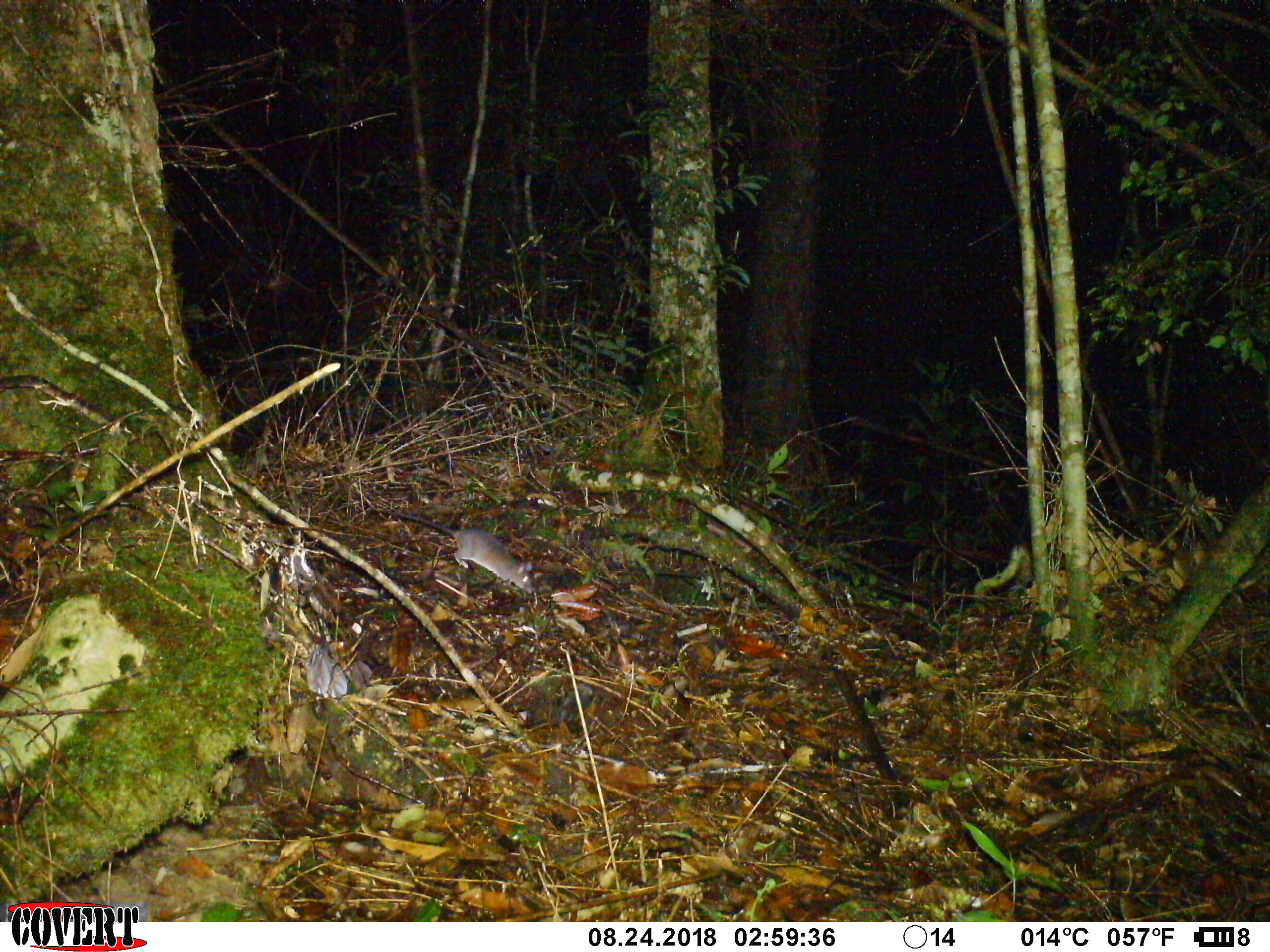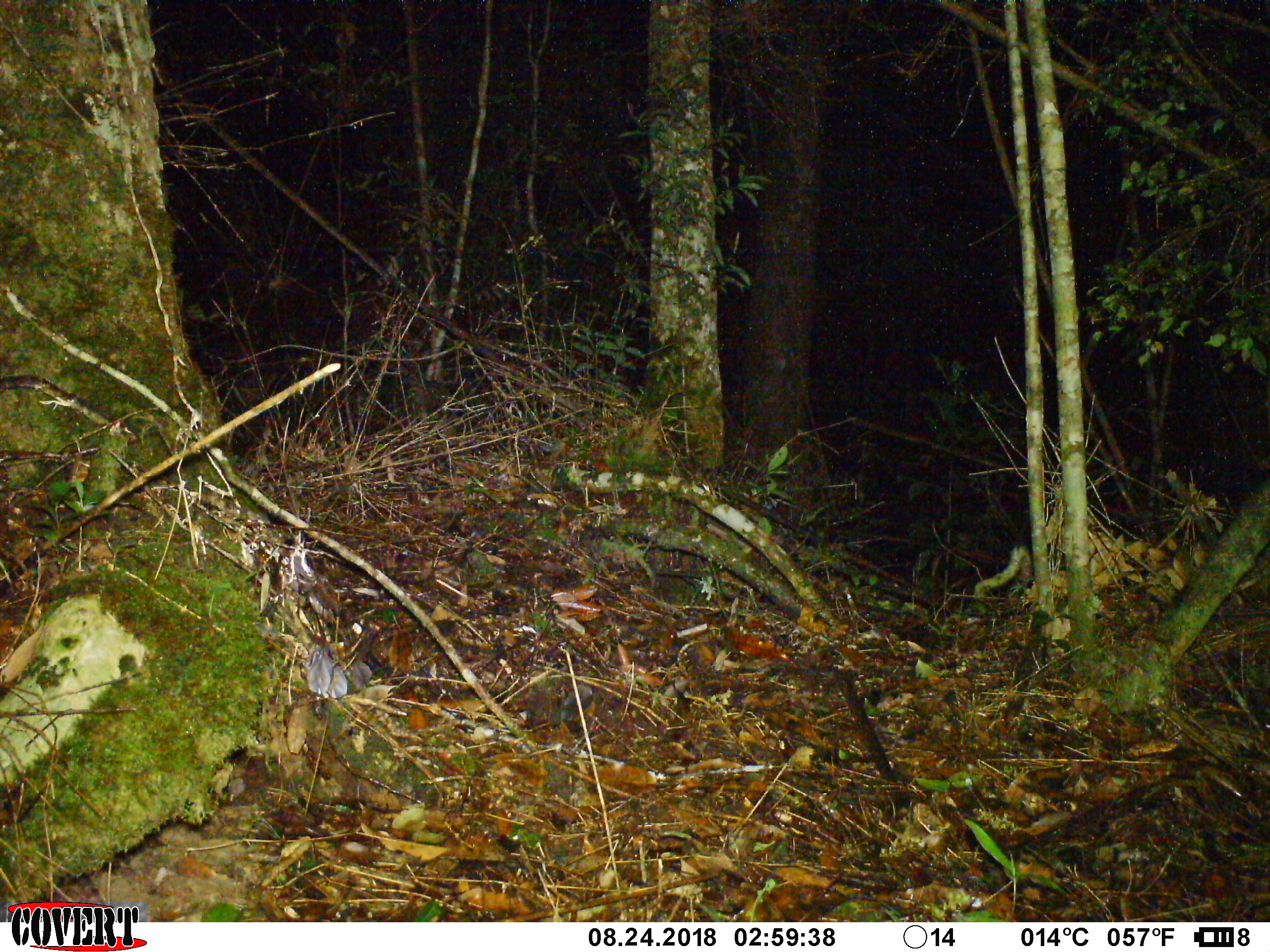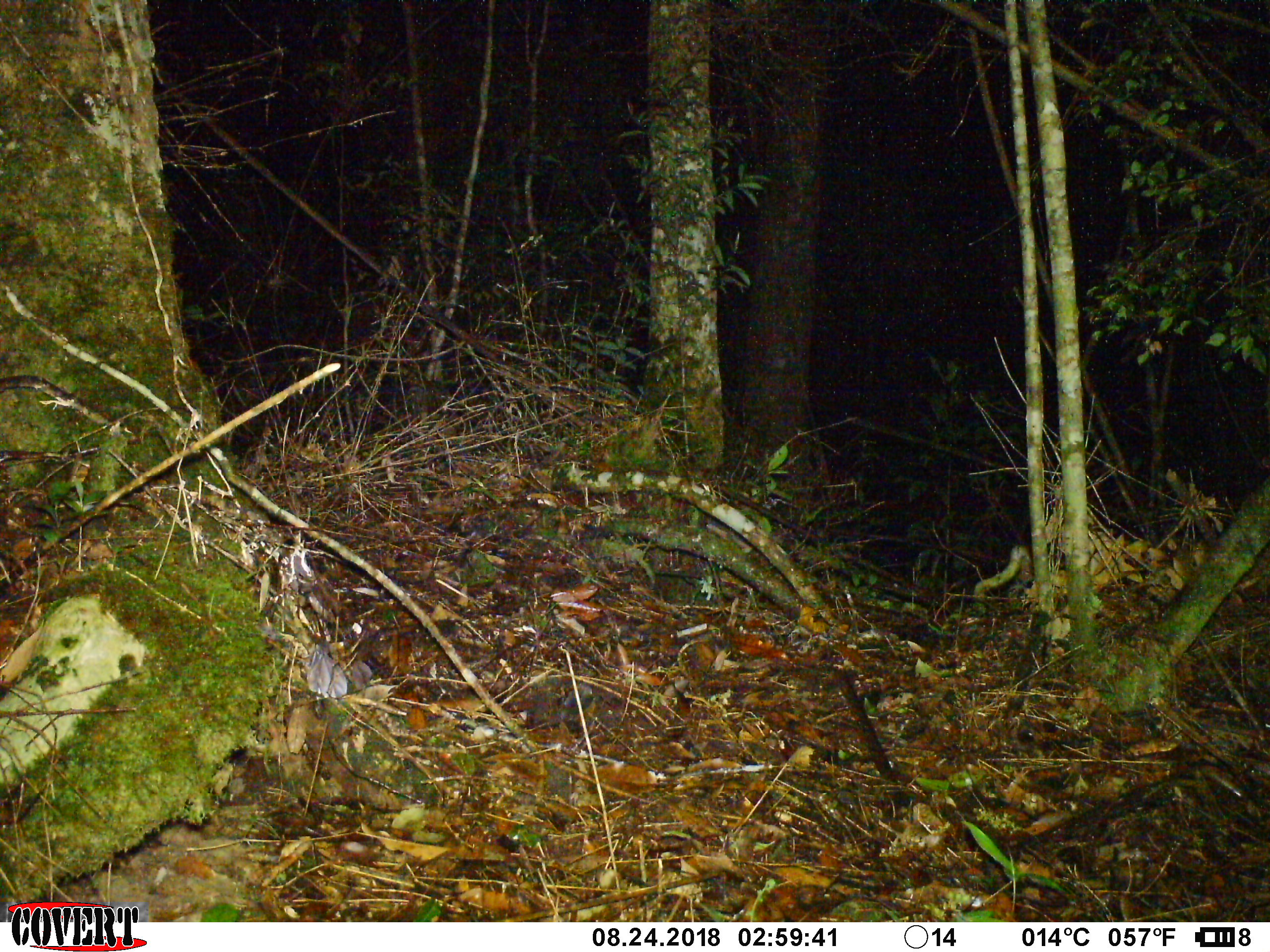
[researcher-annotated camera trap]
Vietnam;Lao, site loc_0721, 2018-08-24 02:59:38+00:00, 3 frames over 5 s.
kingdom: Animalia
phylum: Chordata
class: Mammalia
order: Rodentia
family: Muridae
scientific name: Muridae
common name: old-world mice and rats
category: unidentified murid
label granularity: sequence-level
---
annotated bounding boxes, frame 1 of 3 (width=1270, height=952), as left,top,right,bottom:
unidentified murid: 368,506,534,592